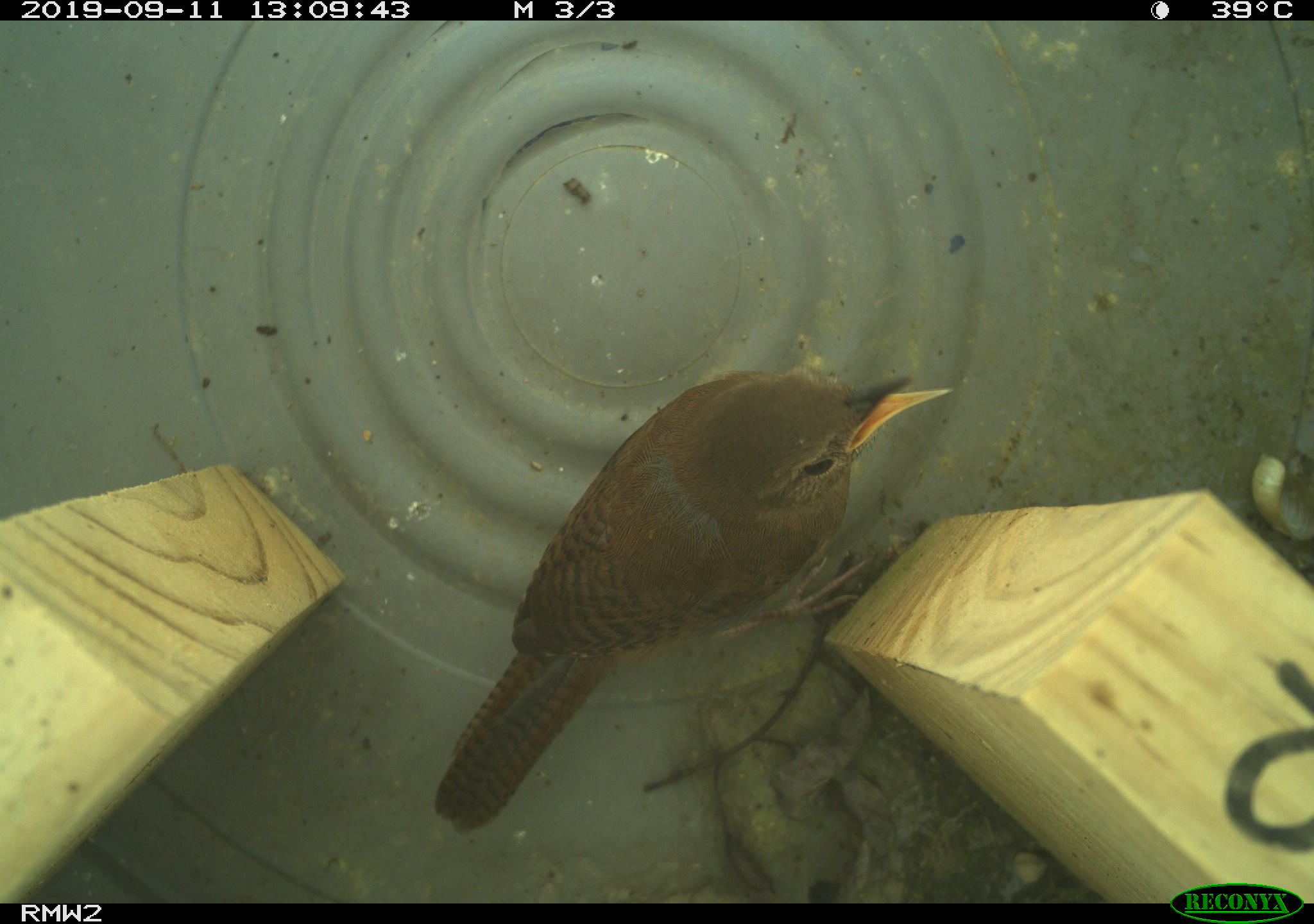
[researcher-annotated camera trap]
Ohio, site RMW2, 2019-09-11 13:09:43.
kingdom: Animalia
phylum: Chordata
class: Aves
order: Passeriformes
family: Troglodytidae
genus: Troglodytes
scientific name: Troglodytes aedon aedon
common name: northern house wren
Northern house wren (Troglodytes aedon aedon).